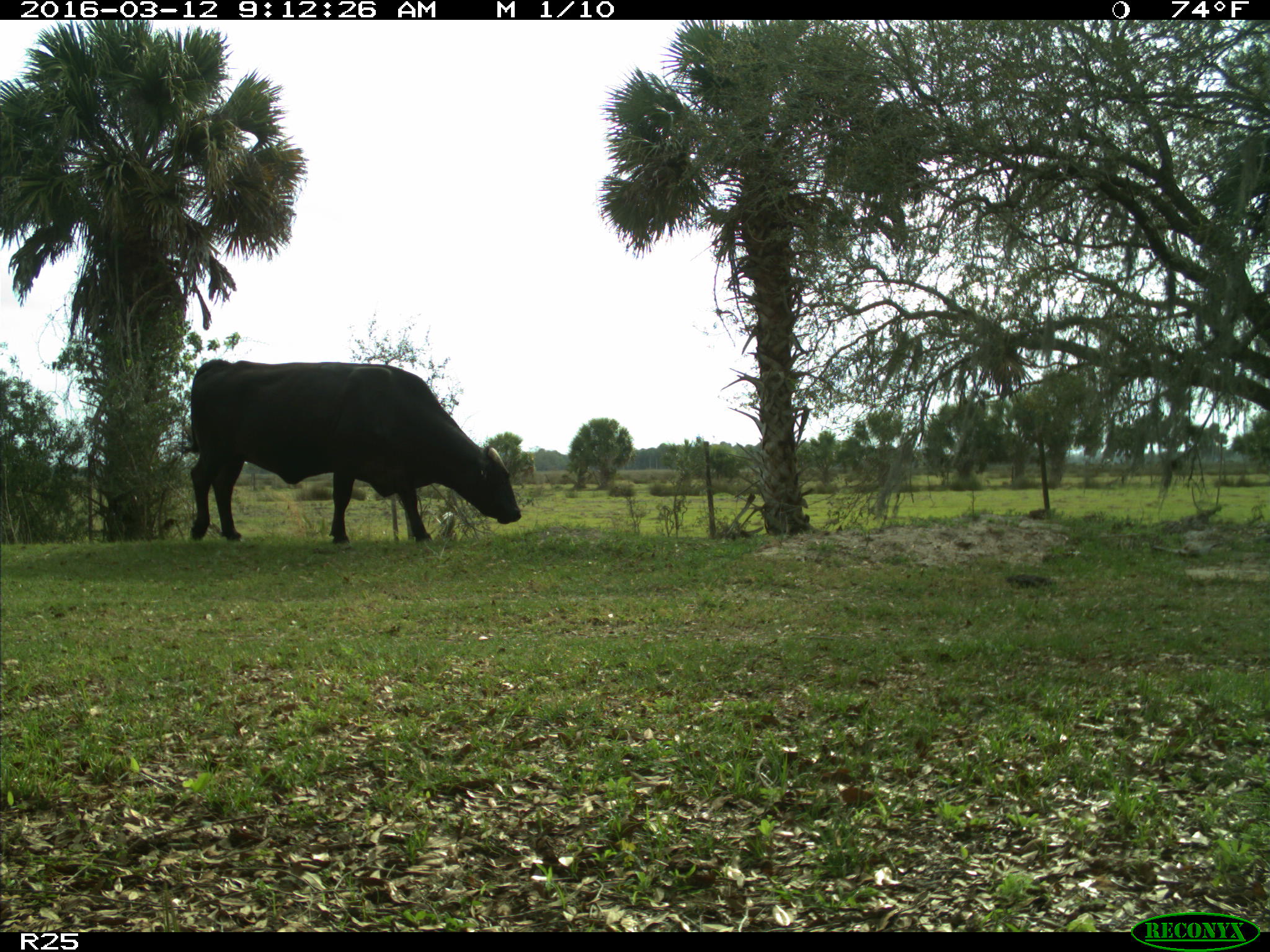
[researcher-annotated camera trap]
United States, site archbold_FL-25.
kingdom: Animalia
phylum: Chordata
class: Mammalia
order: Artiodactyla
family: Bovidae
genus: Bos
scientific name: Bos taurus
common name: domestic cow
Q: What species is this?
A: Bos taurus (domestic cow).